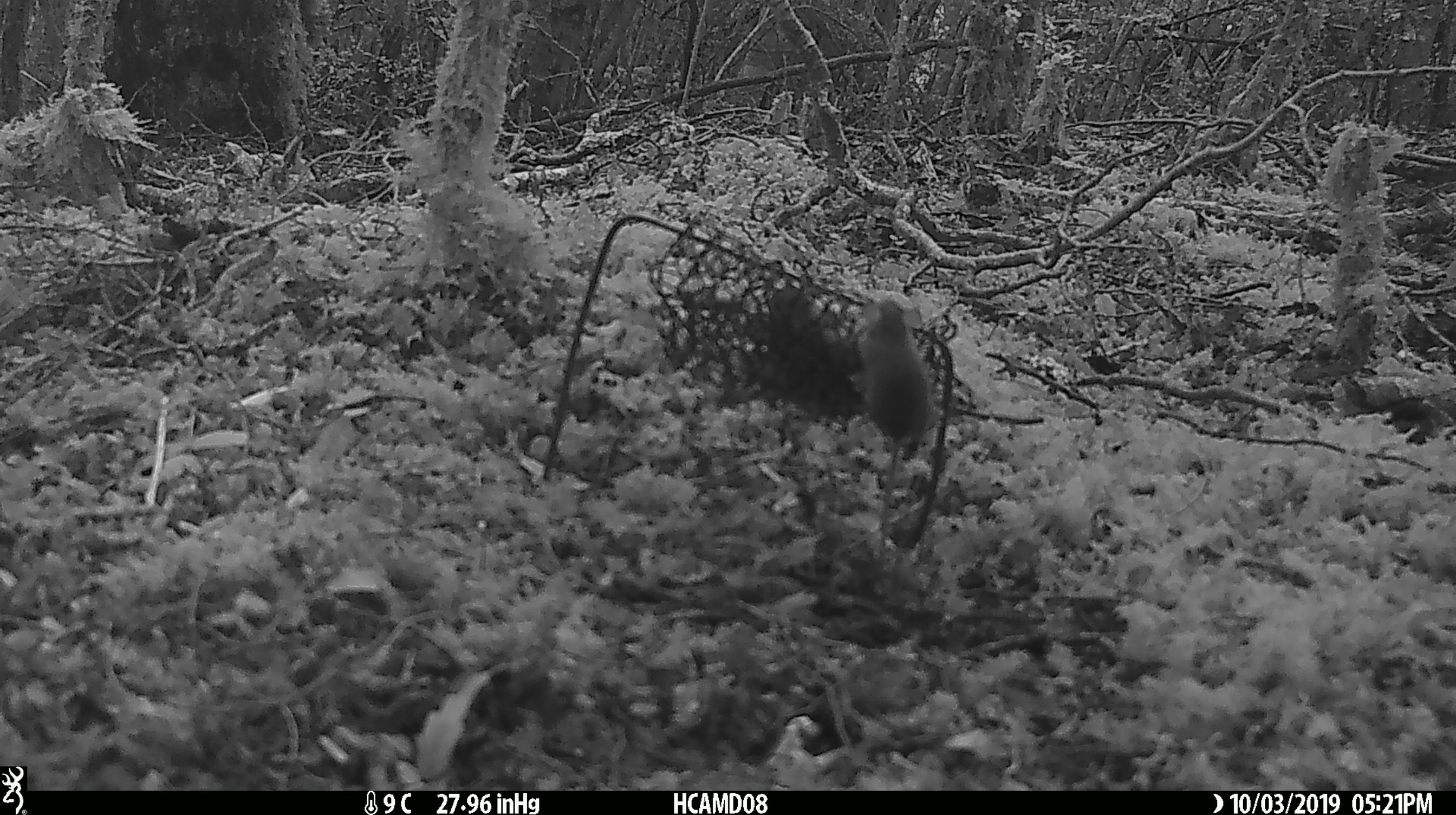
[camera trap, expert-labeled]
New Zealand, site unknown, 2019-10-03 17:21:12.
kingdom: Animalia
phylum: Chordata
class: Mammalia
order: Rodentia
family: Muridae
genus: Mus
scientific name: Mus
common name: mouse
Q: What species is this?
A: Mouse (Mus).